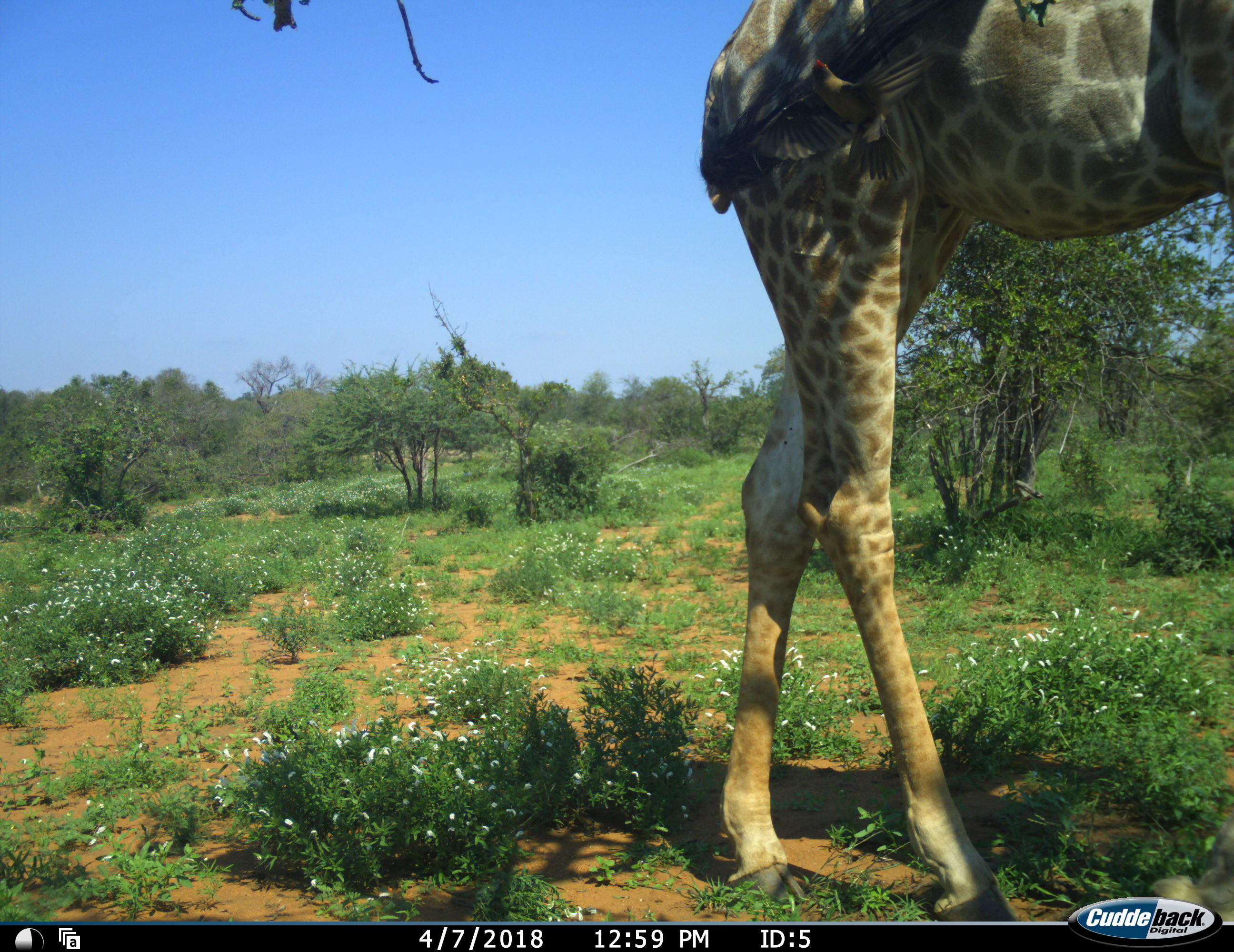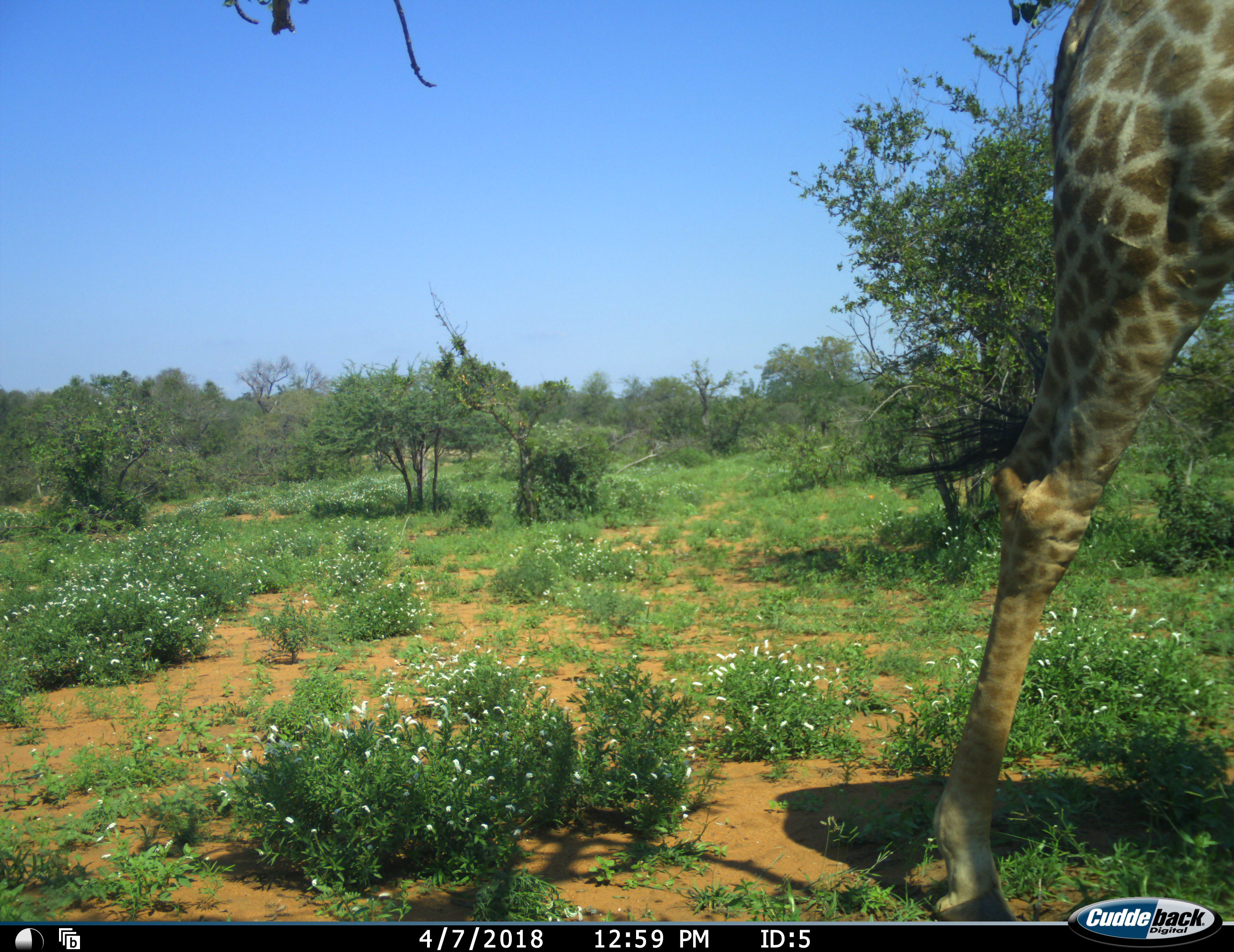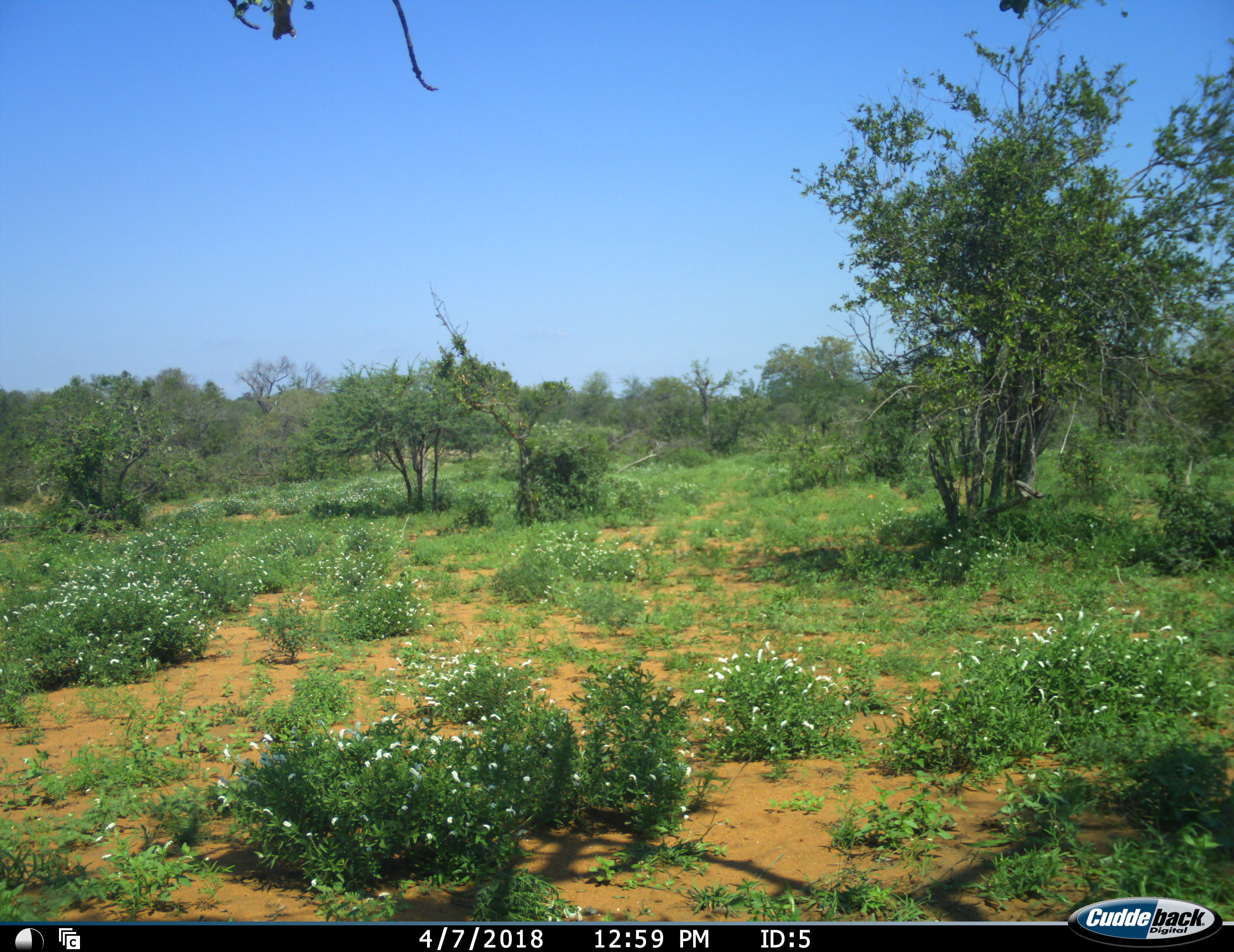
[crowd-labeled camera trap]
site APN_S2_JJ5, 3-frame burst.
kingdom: Animalia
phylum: Chordata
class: Mammalia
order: Artiodactyla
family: Giraffidae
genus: Giraffa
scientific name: Giraffa camelopardalis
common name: giraffe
Giraffe (Giraffa camelopardalis), count 1. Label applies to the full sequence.